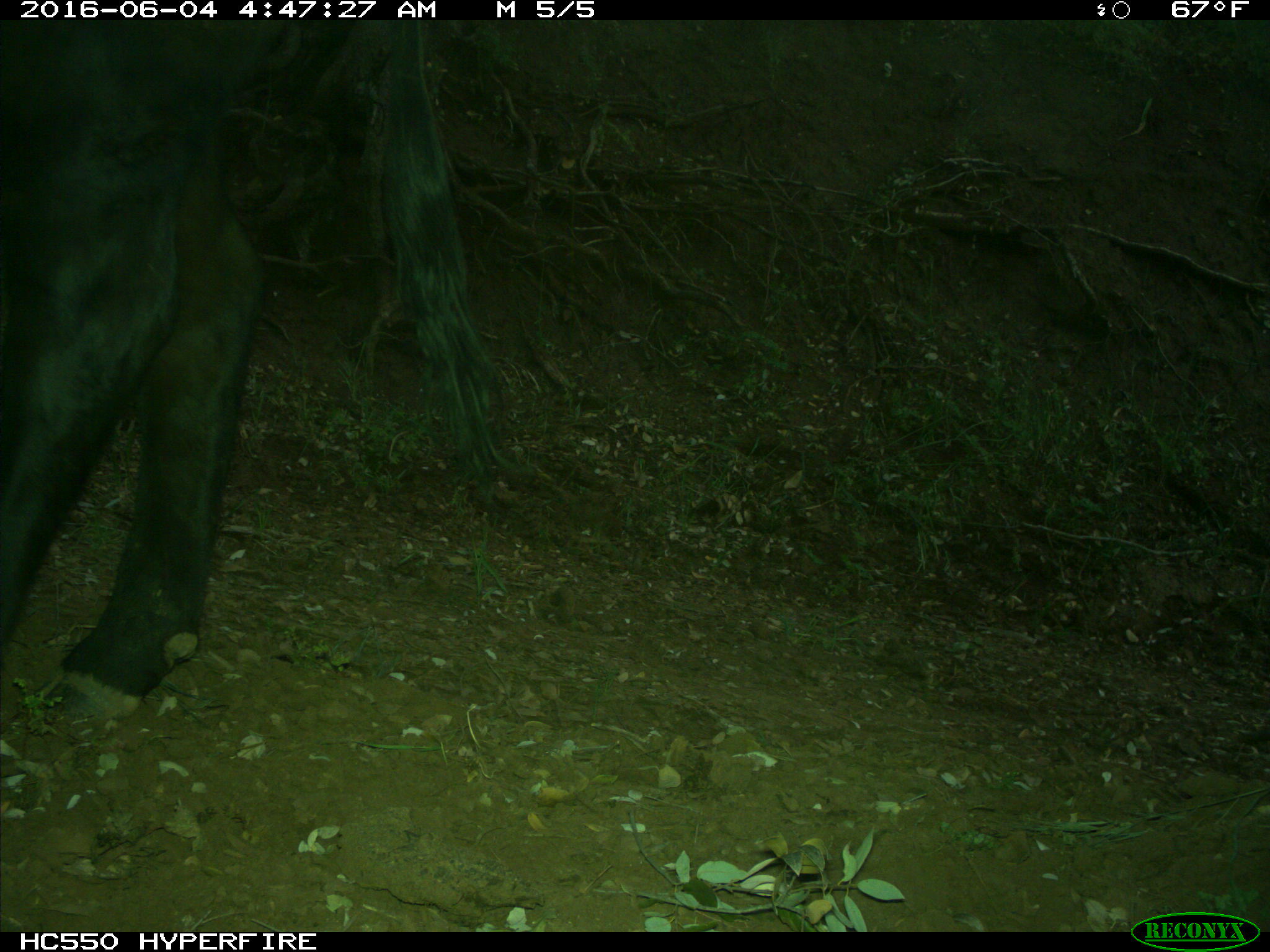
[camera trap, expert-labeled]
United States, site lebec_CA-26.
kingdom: Animalia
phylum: Chordata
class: Mammalia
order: Artiodactyla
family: Bovidae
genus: Bos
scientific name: Bos taurus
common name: domestic cow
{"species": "Bos taurus (domestic cow)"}